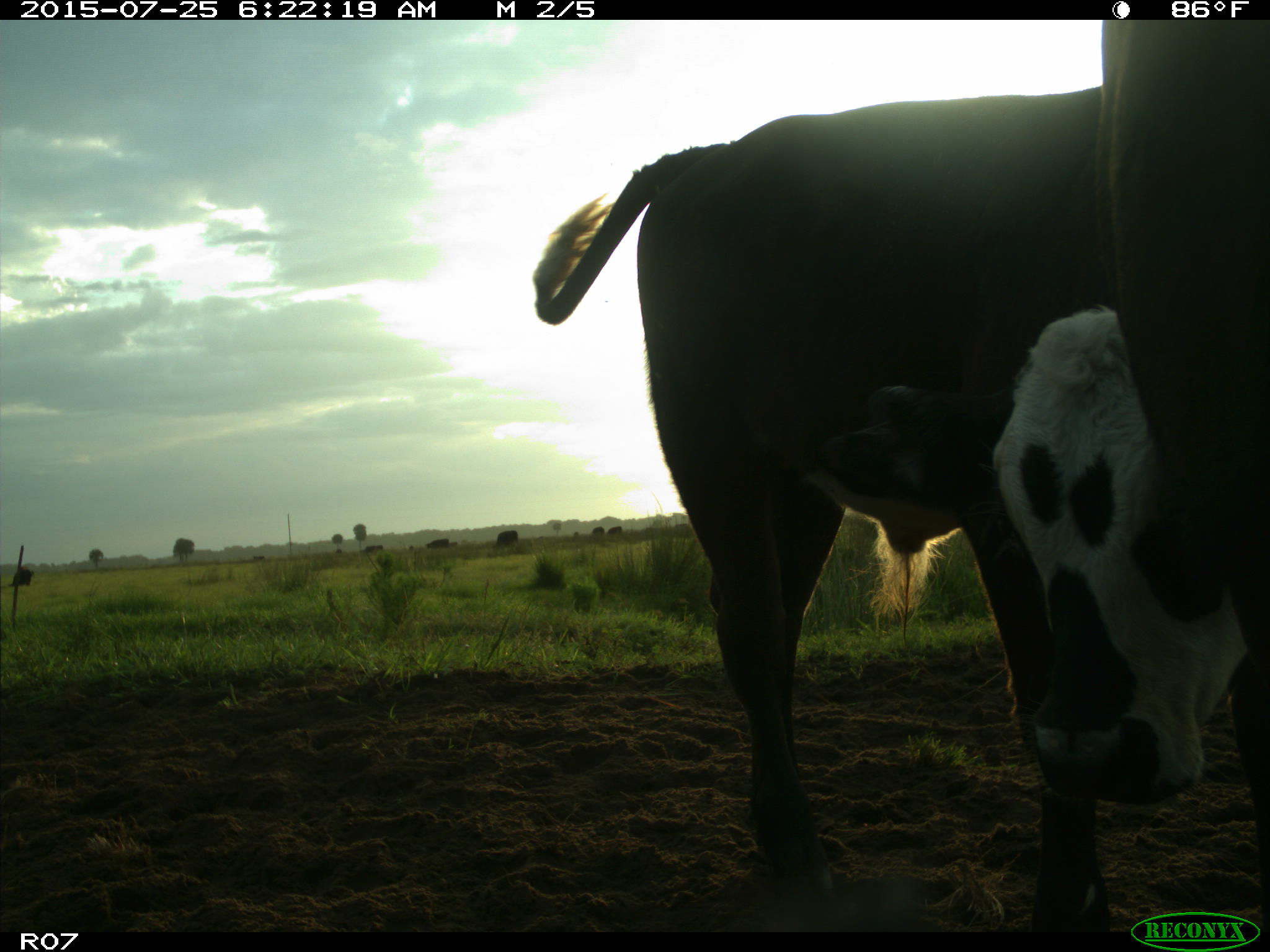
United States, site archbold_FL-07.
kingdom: Animalia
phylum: Chordata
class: Mammalia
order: Artiodactyla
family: Bovidae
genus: Bos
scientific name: Bos taurus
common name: domestic cow